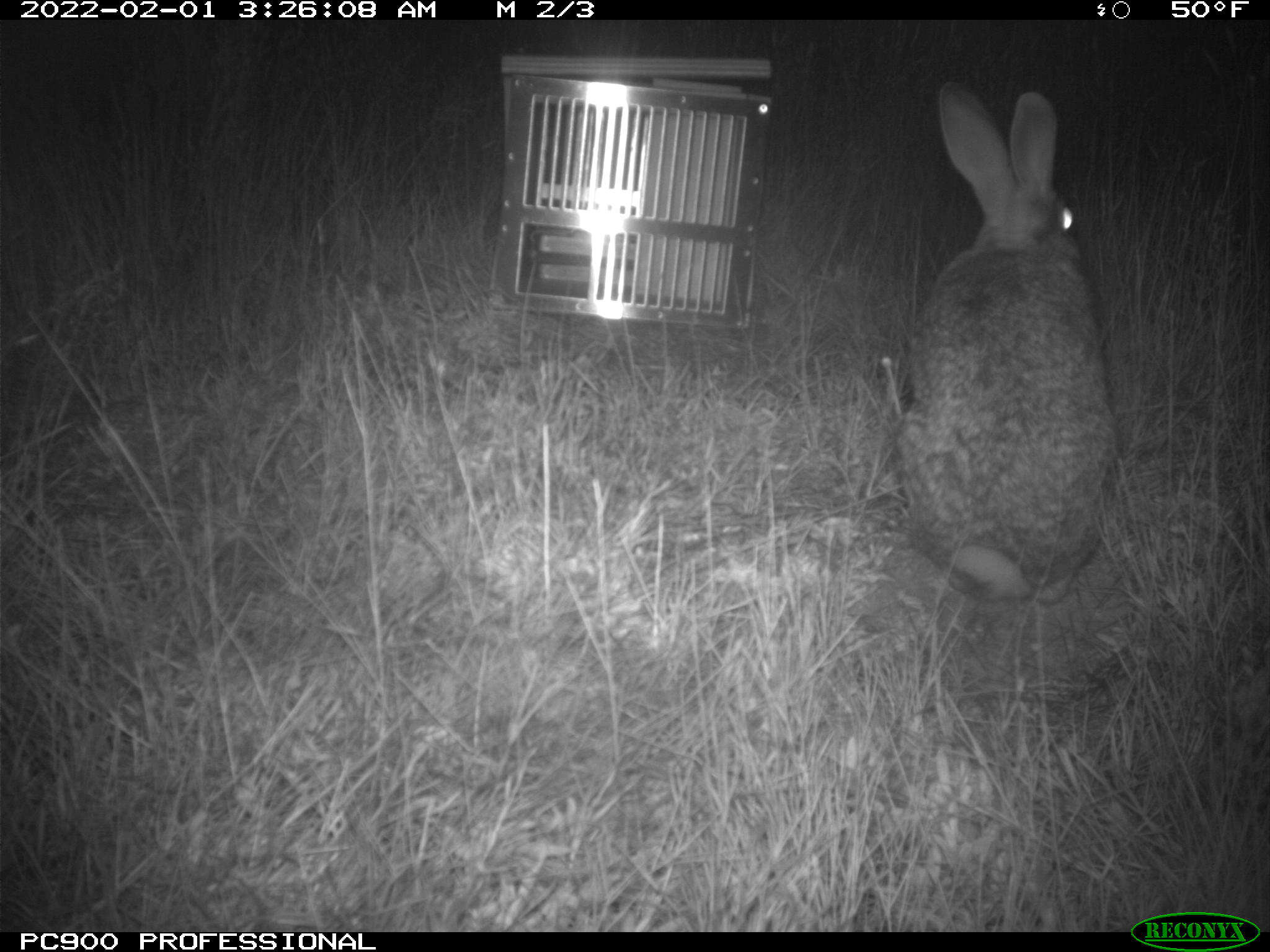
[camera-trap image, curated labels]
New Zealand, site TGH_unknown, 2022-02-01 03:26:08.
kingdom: Animalia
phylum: Chordata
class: Mammalia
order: Lagomorpha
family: Leporidae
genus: Oryctolagus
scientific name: Oryctolagus cuniculus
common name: european rabbit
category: rabbit